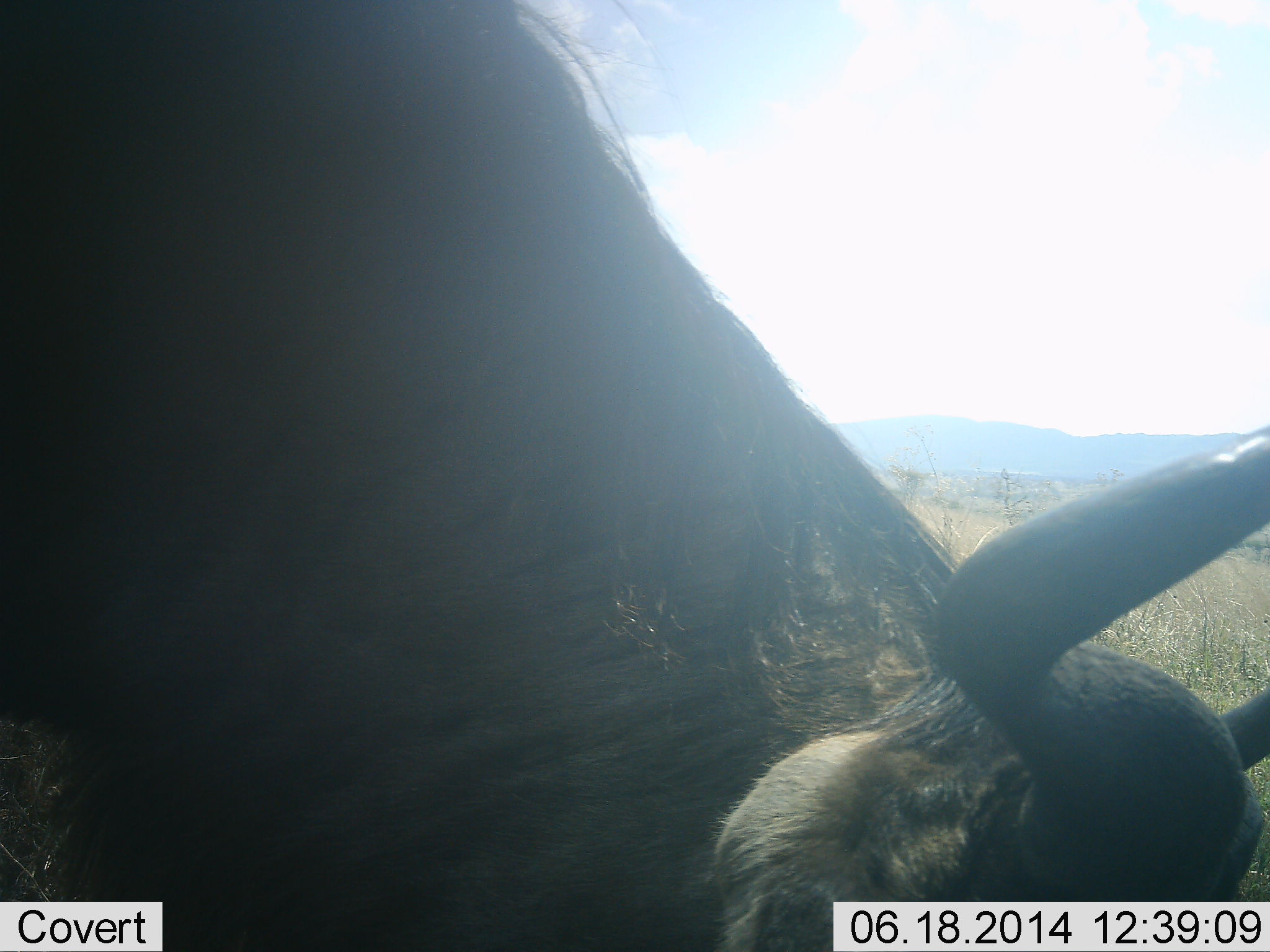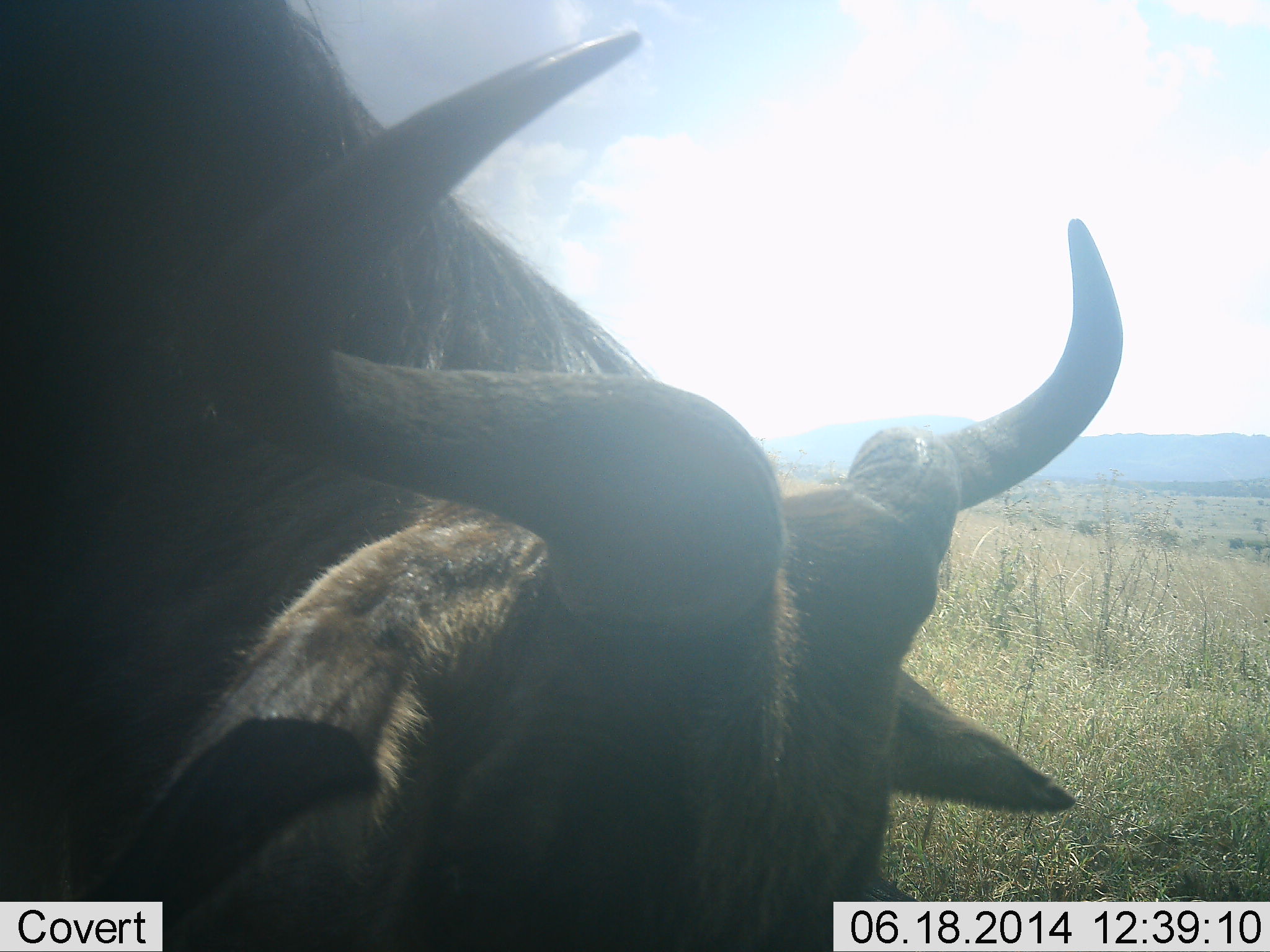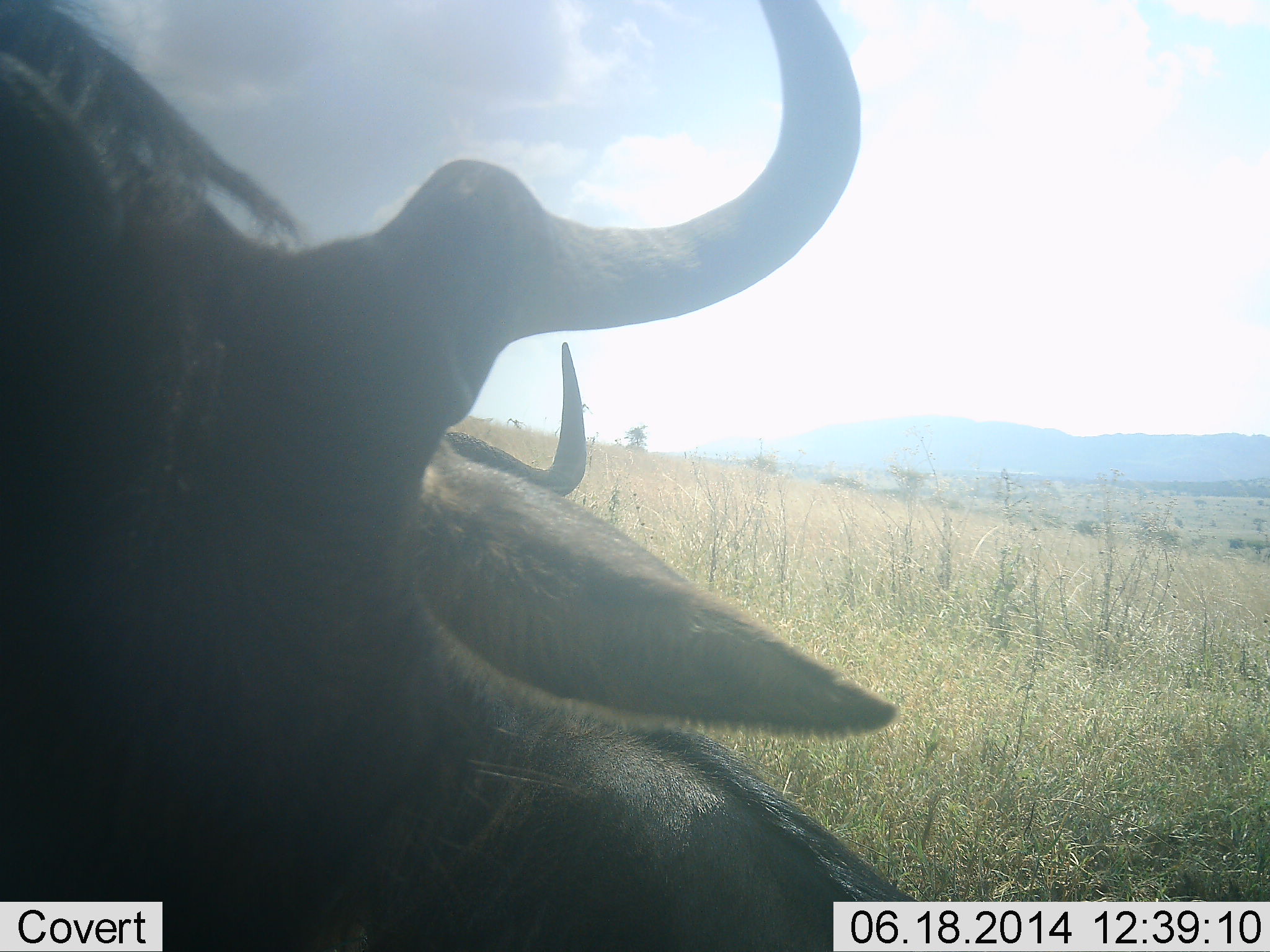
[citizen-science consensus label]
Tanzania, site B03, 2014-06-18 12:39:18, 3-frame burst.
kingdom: Animalia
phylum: Chordata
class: Mammalia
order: Artiodactyla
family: Bovidae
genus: Connochaetes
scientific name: Connochaetes taurinus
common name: blue wildebeest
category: wildebeest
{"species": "wildebeest (blue wildebeest) (Connochaetes taurinus)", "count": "2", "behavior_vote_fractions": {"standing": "40%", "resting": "0%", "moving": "10%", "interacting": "0%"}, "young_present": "0%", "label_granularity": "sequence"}